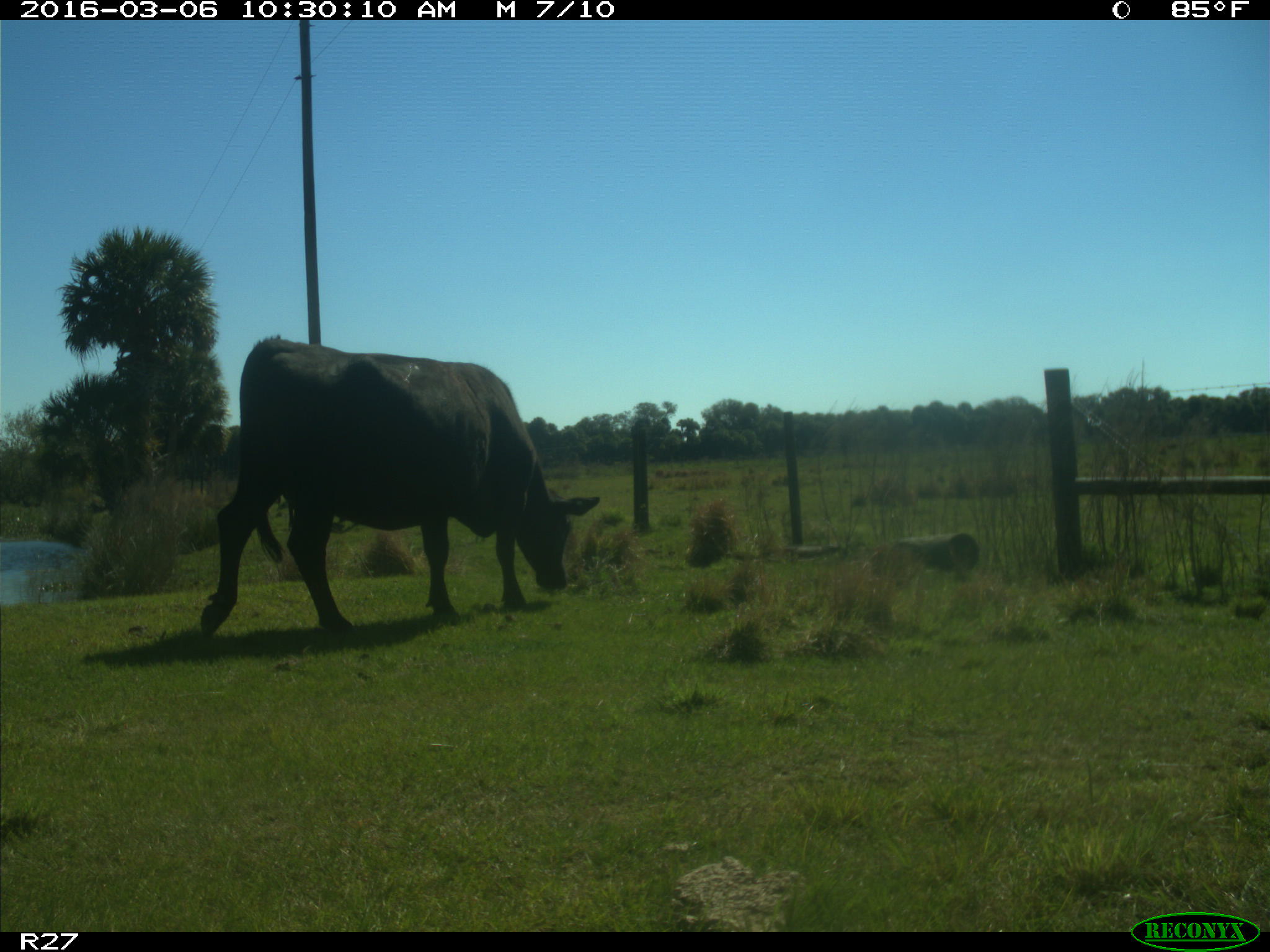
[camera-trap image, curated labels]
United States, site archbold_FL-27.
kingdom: Animalia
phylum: Chordata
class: Mammalia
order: Artiodactyla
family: Bovidae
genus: Bos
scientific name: Bos taurus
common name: domestic cow